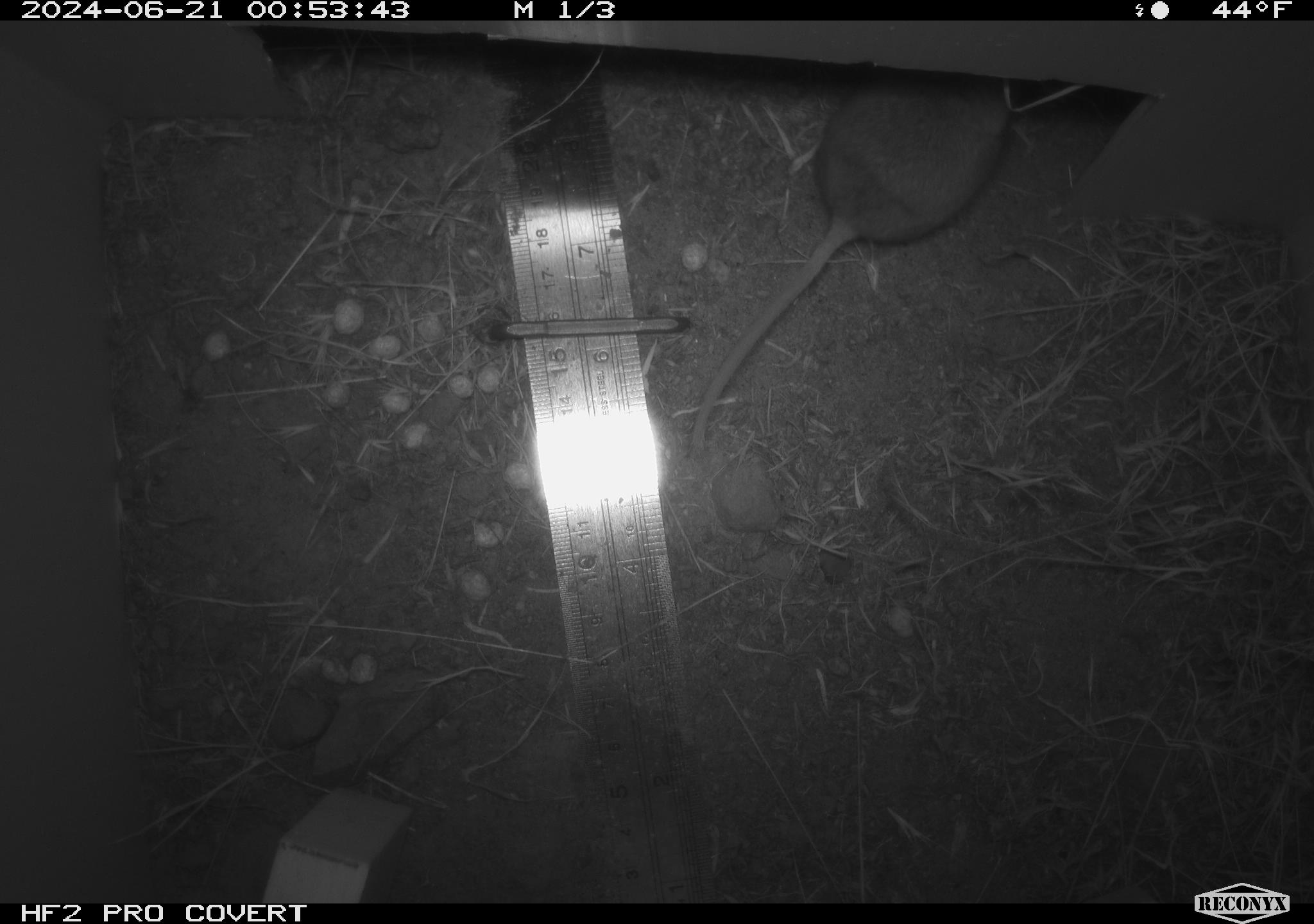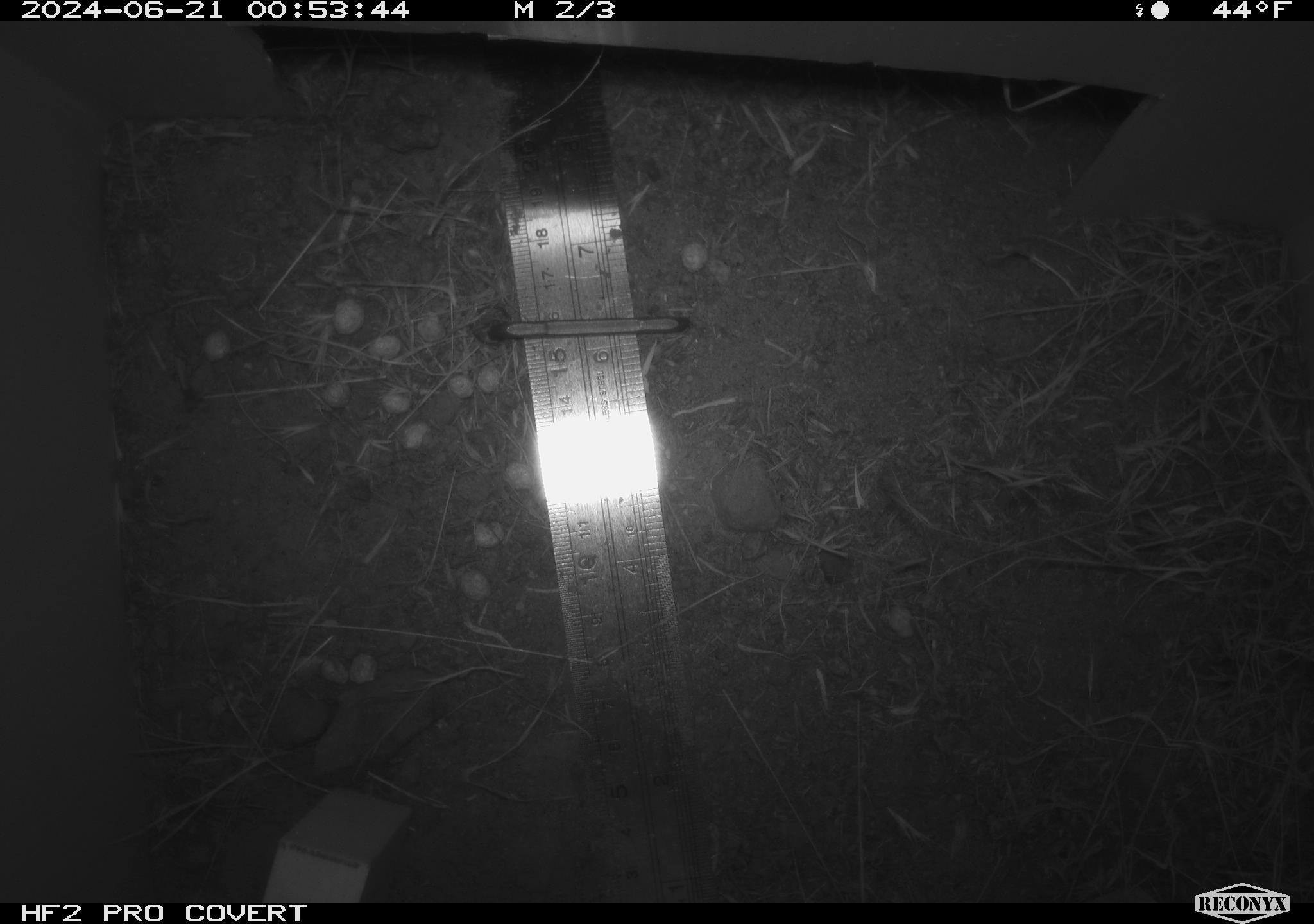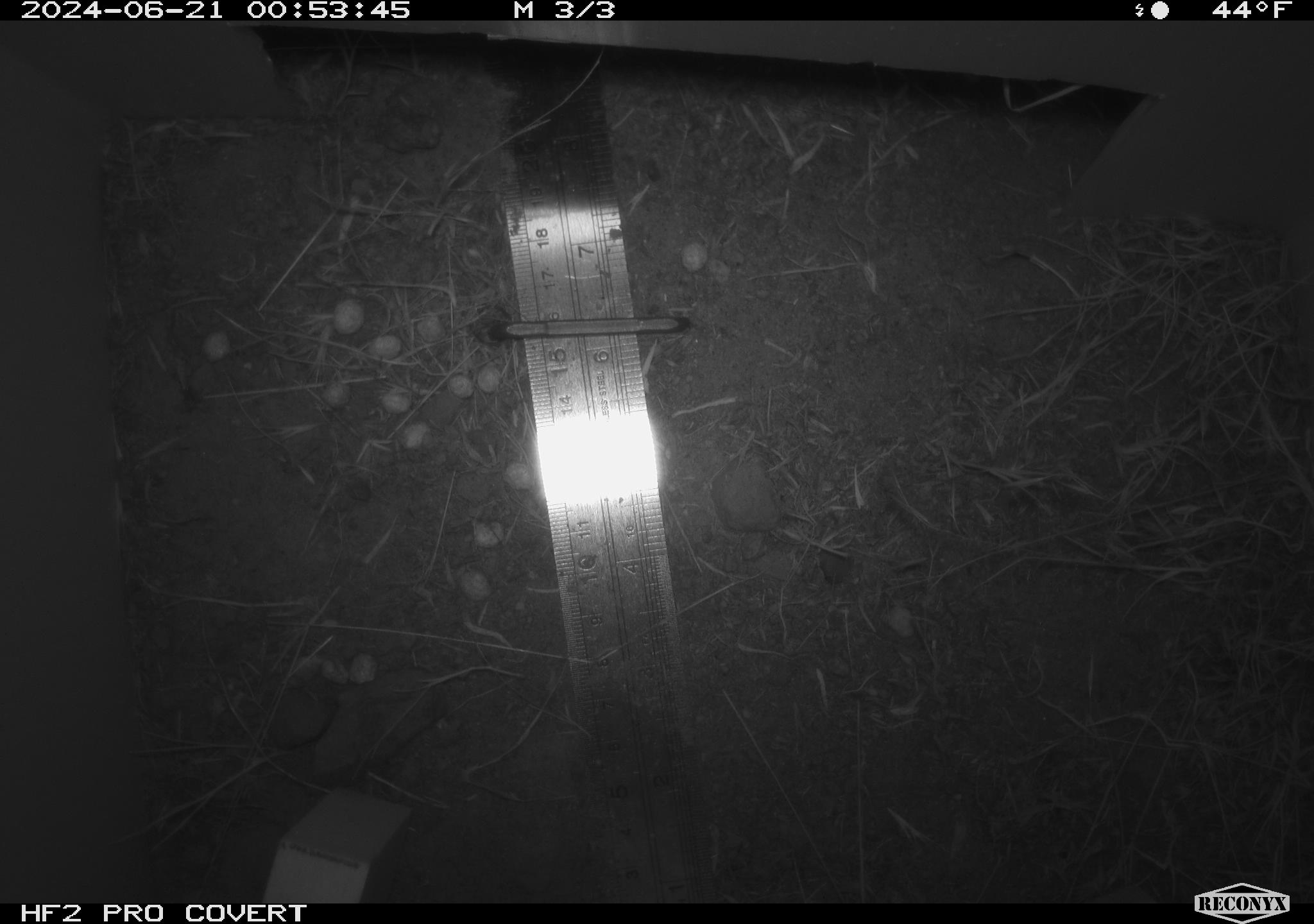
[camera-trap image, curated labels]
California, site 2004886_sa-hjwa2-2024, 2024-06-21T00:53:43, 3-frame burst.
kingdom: Animalia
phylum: Chordata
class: Mammalia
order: Rodentia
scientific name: Rodentia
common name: rodent